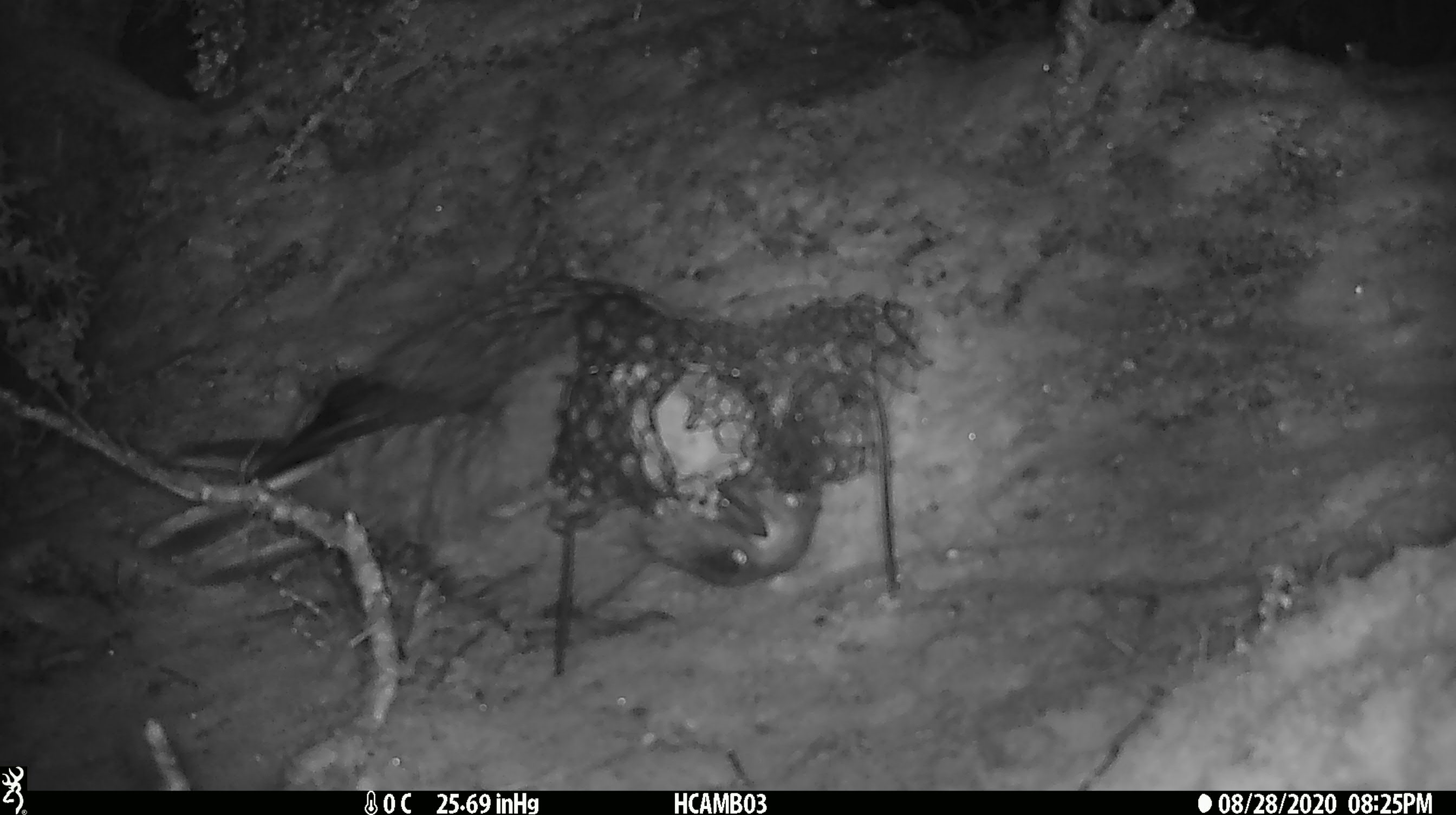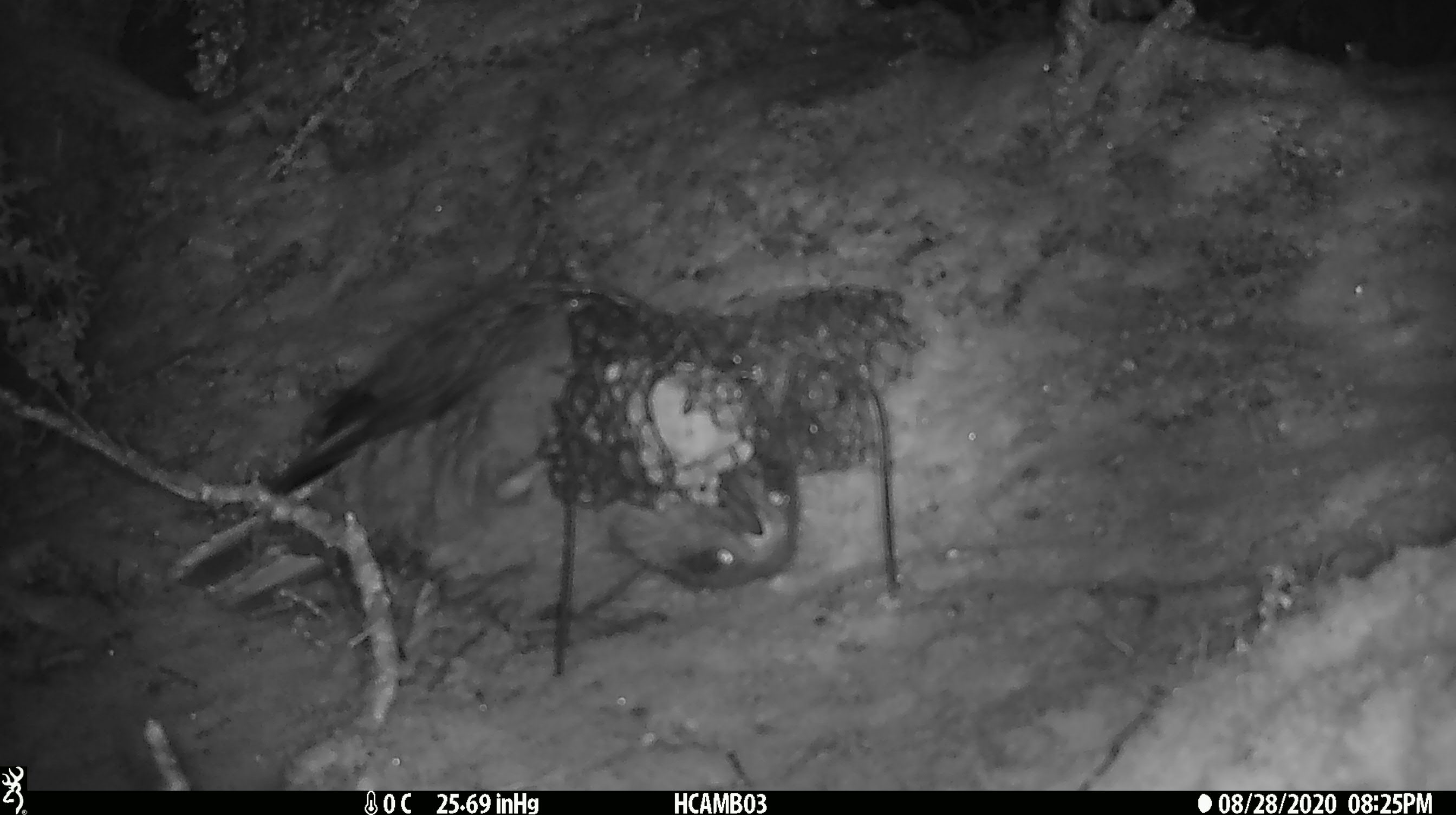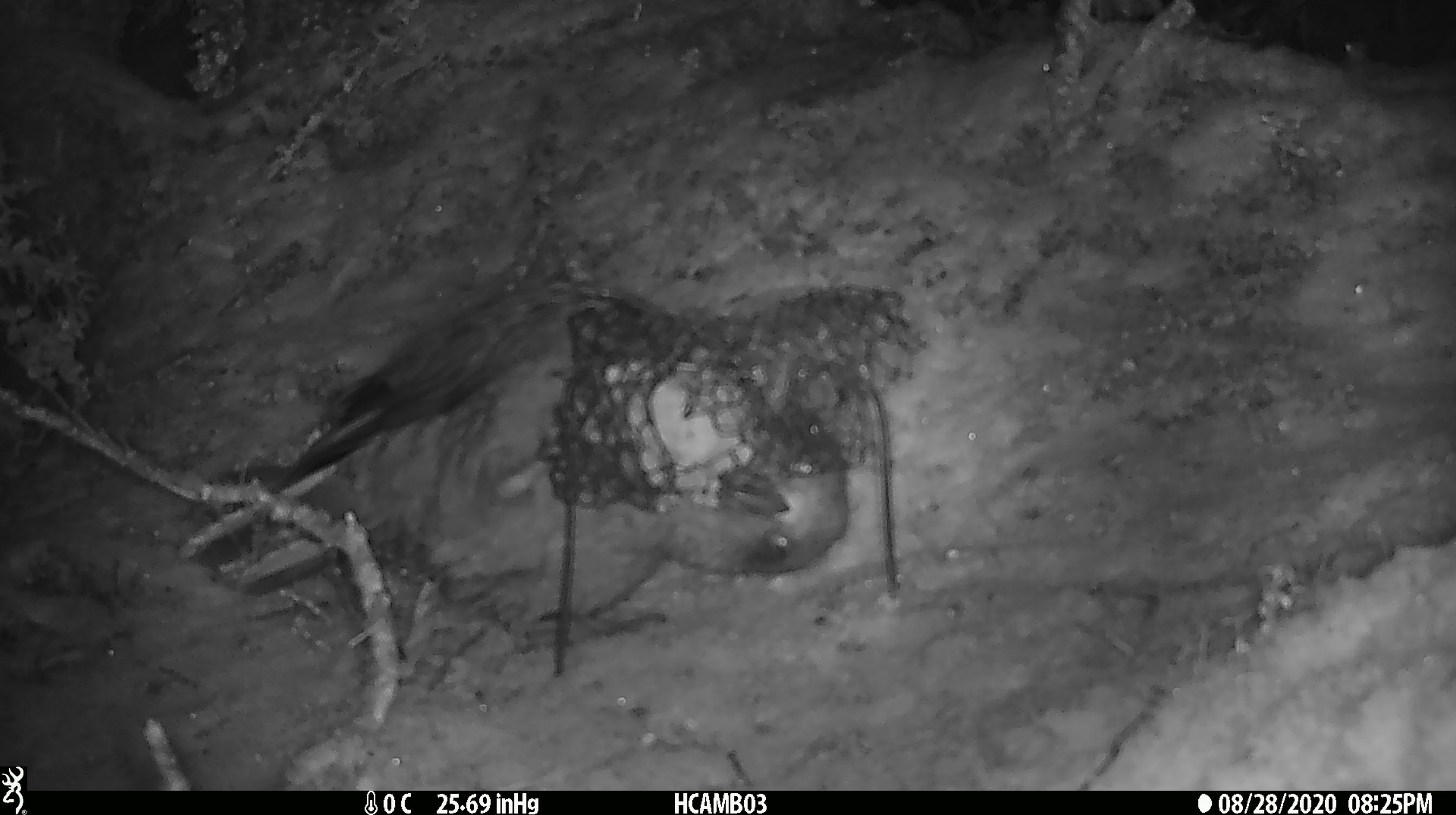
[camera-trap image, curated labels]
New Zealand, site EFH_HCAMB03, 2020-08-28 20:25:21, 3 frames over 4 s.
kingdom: Animalia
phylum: Chordata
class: Aves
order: Psittaciformes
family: Strigopidae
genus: Nestor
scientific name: Nestor notabilis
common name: kea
Kea (Nestor notabilis).